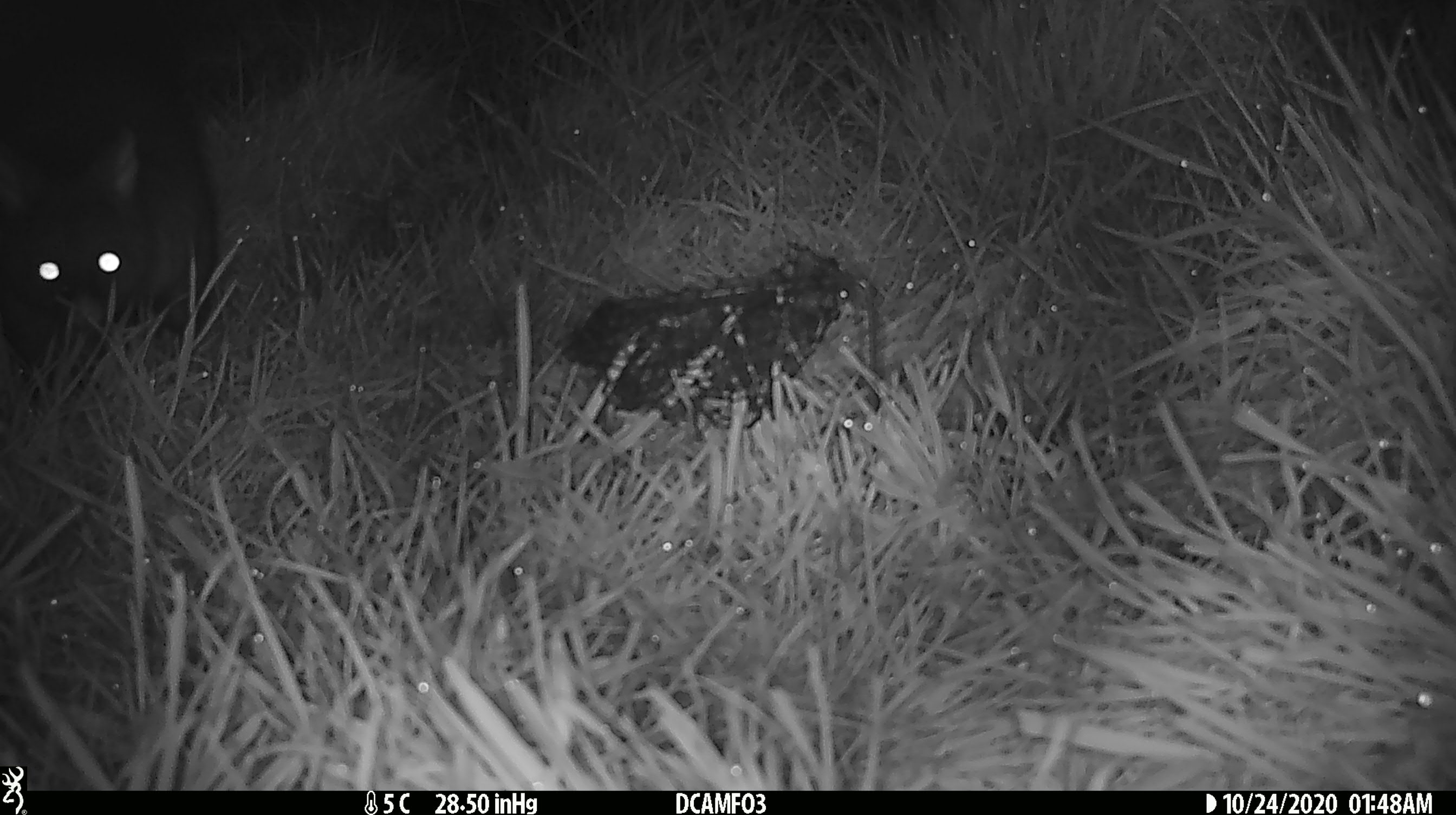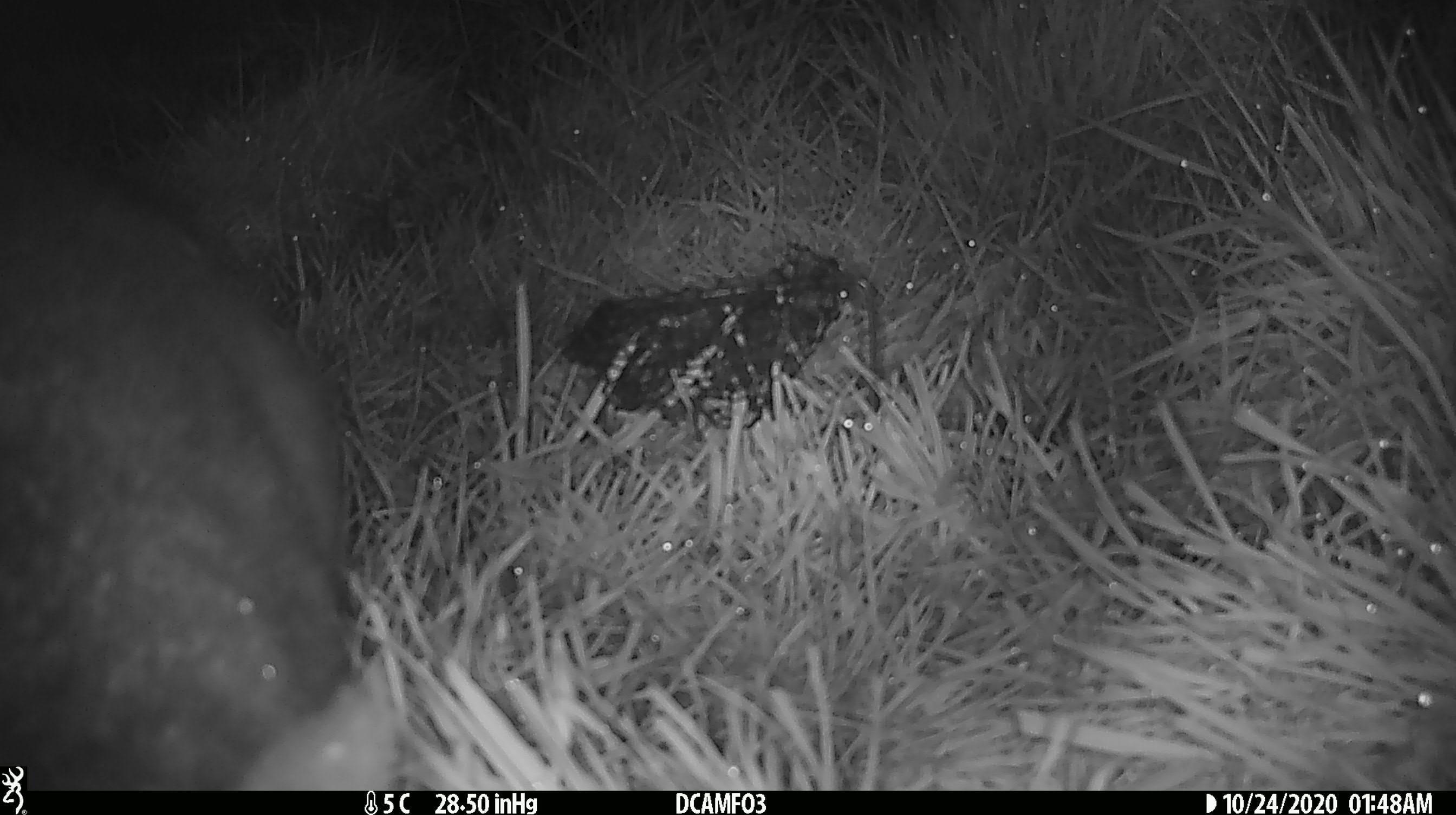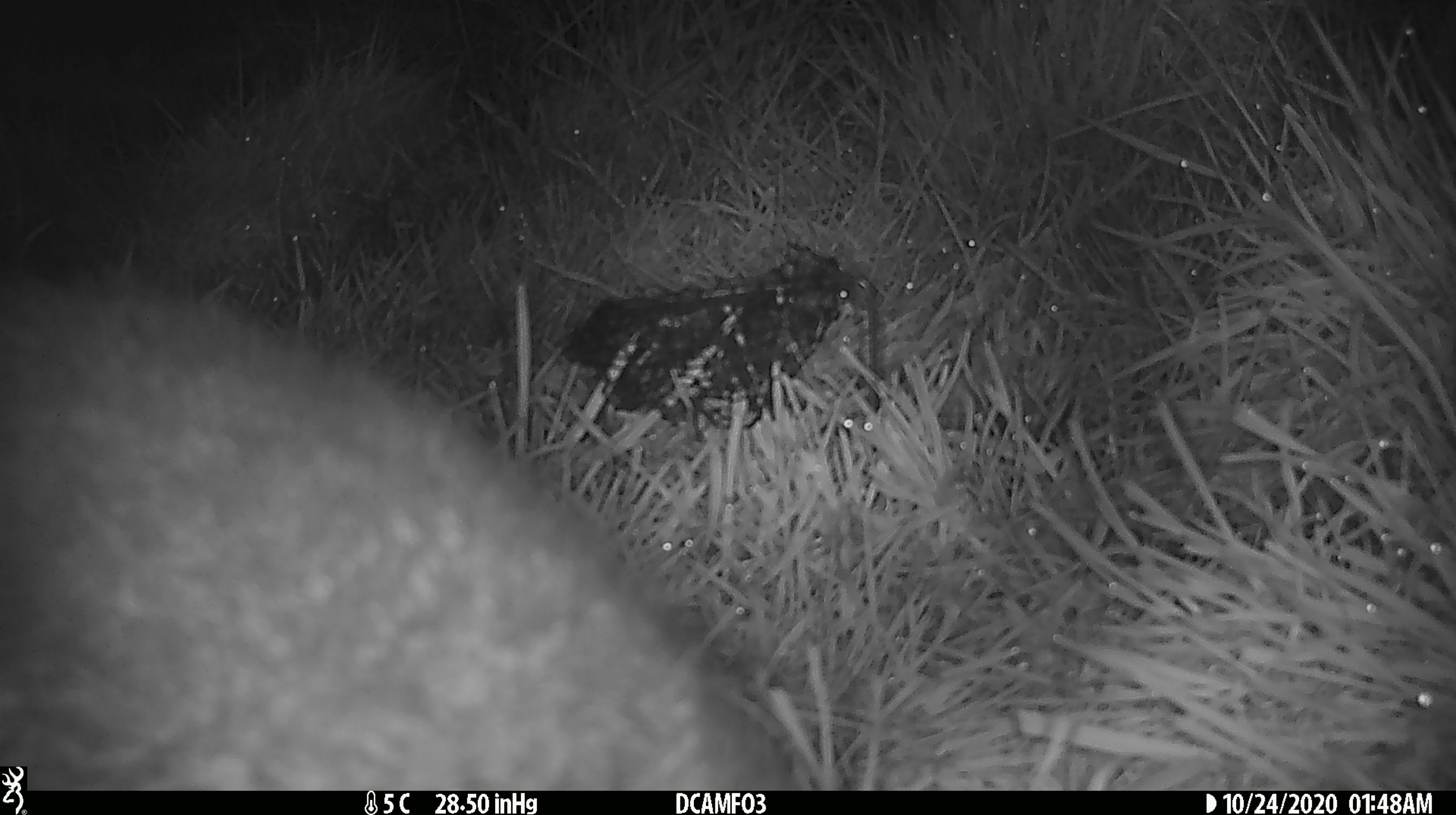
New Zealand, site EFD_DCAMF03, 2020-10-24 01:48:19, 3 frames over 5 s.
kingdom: Animalia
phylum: Chordata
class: Mammalia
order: Diprotodontia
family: Phalangeridae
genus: Trichosurus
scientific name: Trichosurus vulpecula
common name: common brushtail possum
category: possum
Possum (common brushtail possum) (Trichosurus vulpecula).